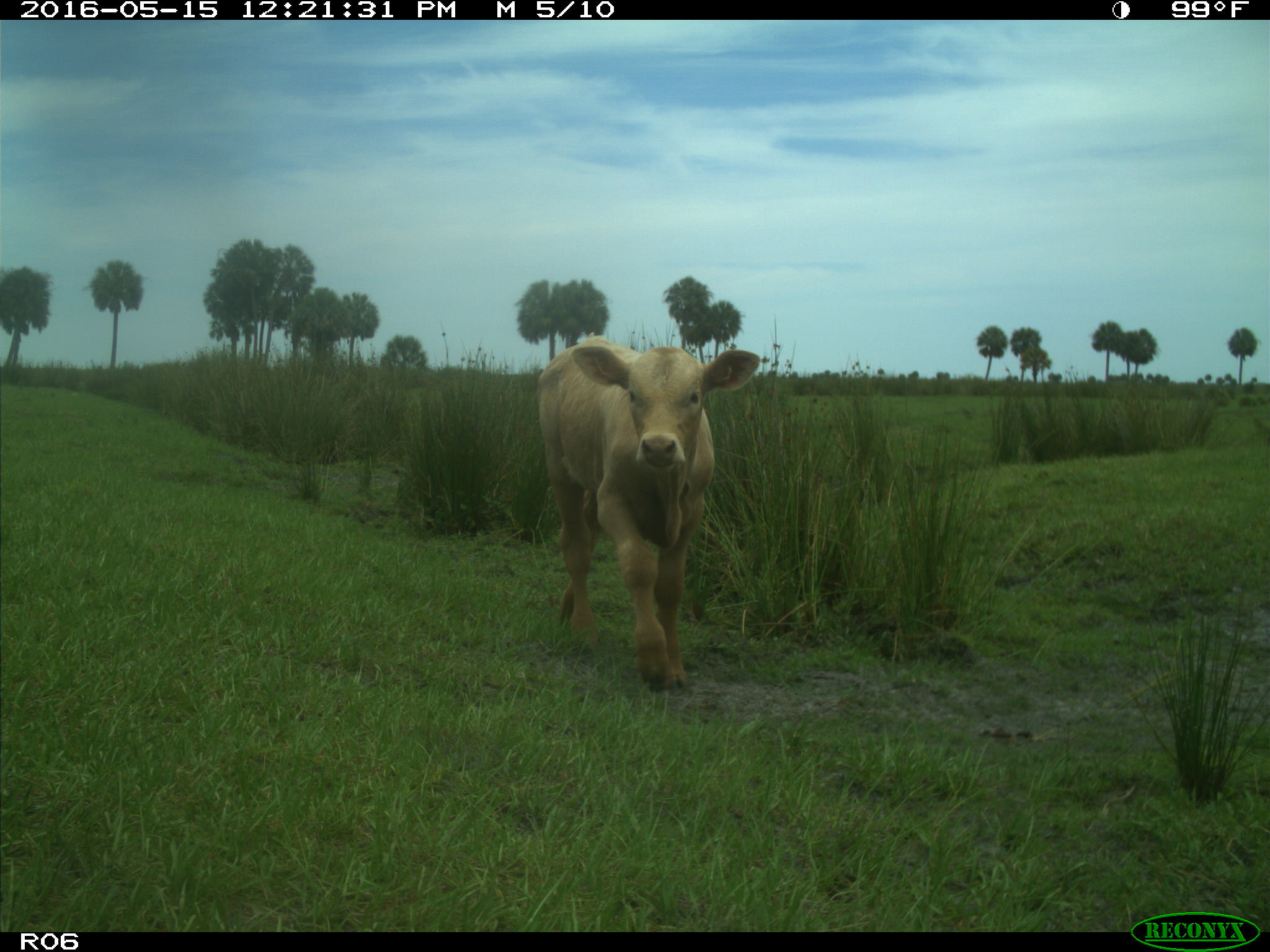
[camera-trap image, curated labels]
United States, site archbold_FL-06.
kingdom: Animalia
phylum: Chordata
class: Mammalia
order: Artiodactyla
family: Bovidae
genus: Bos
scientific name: Bos taurus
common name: domestic cow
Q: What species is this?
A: Bos taurus (domestic cow).